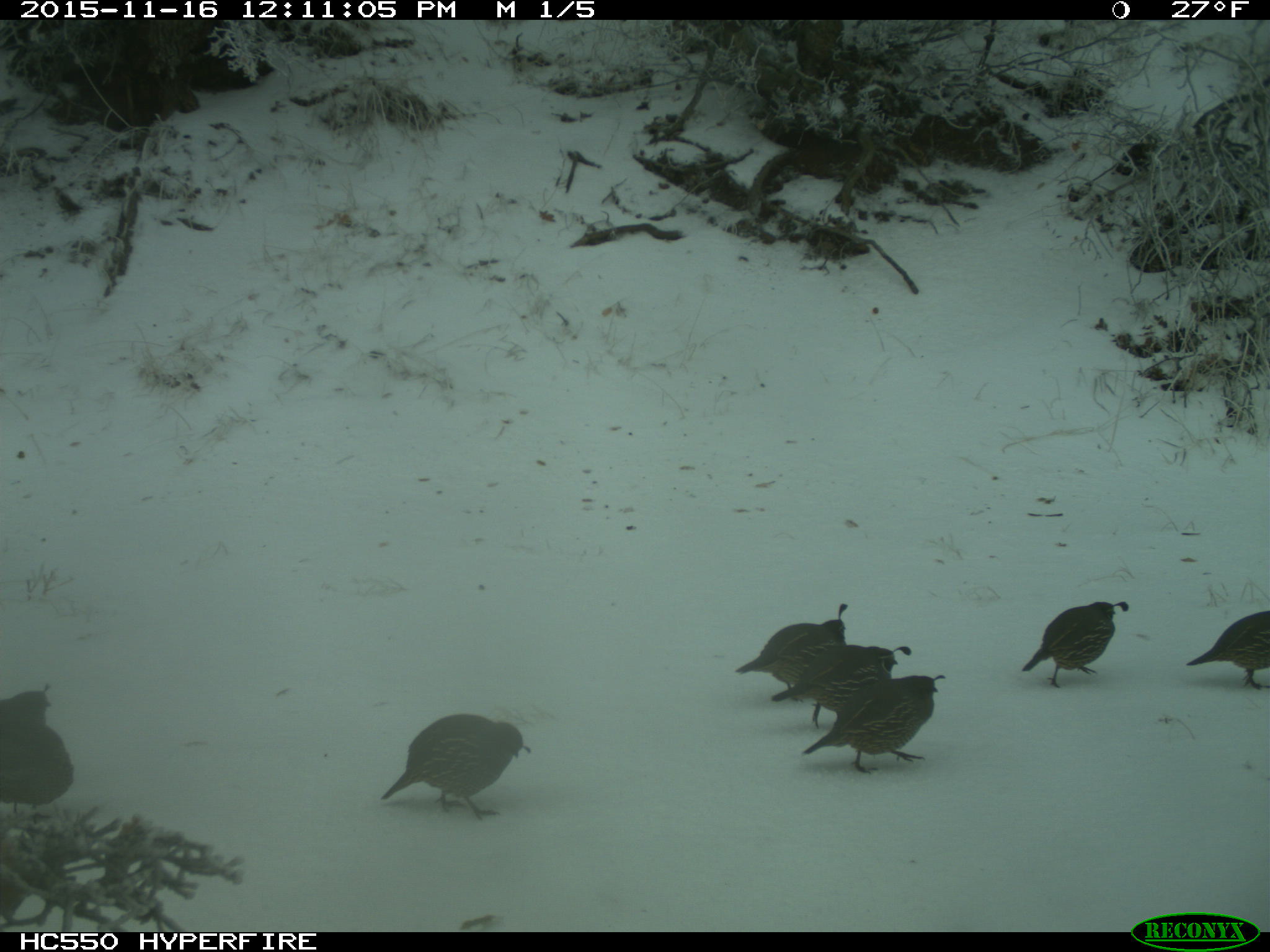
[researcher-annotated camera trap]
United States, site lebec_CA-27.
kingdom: Animalia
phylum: Chordata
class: Aves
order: Galliformes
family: Odontophoridae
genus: Callipepla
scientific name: Callipepla californica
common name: california quail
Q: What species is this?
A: Callipepla californica (california quail).